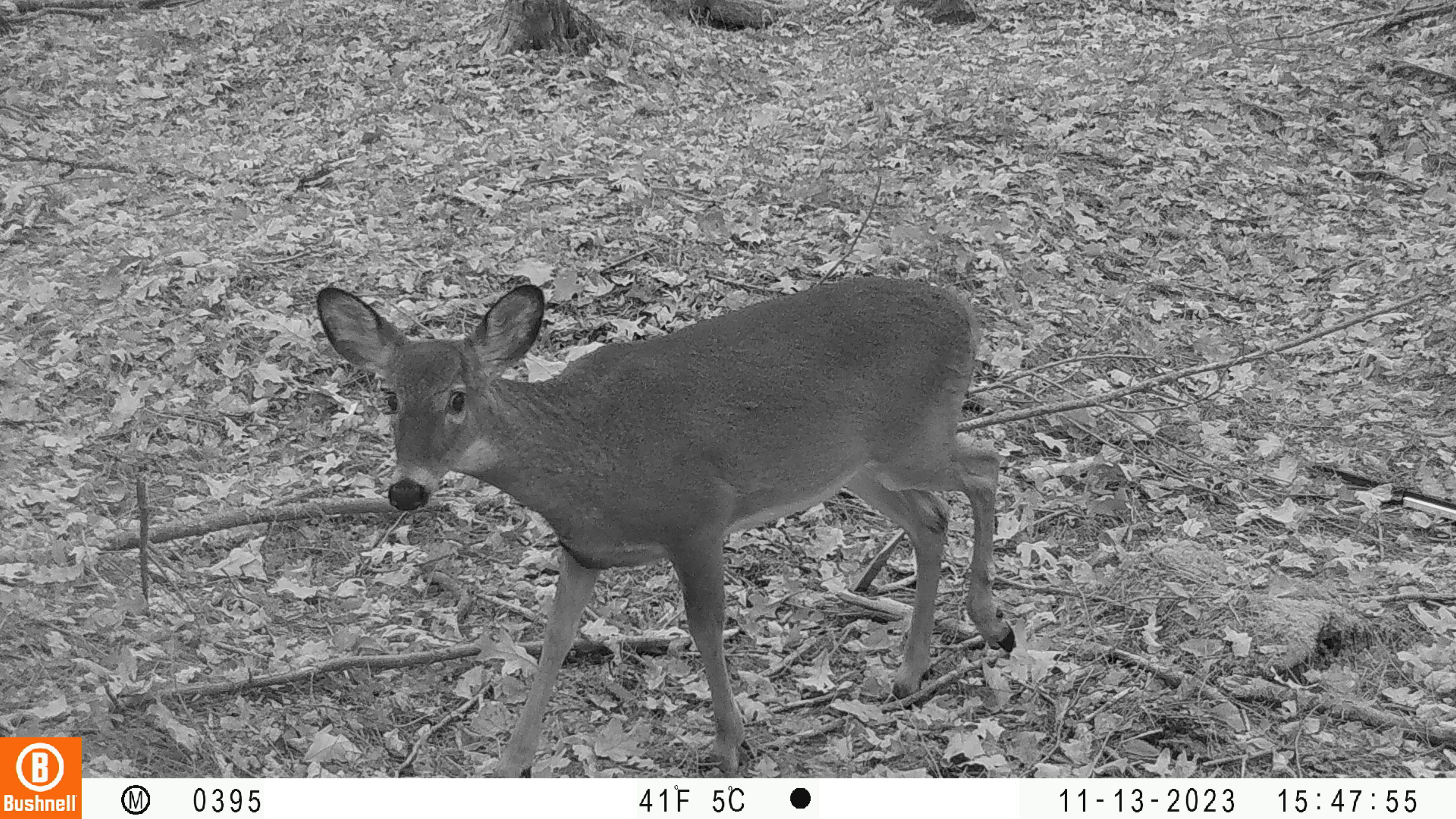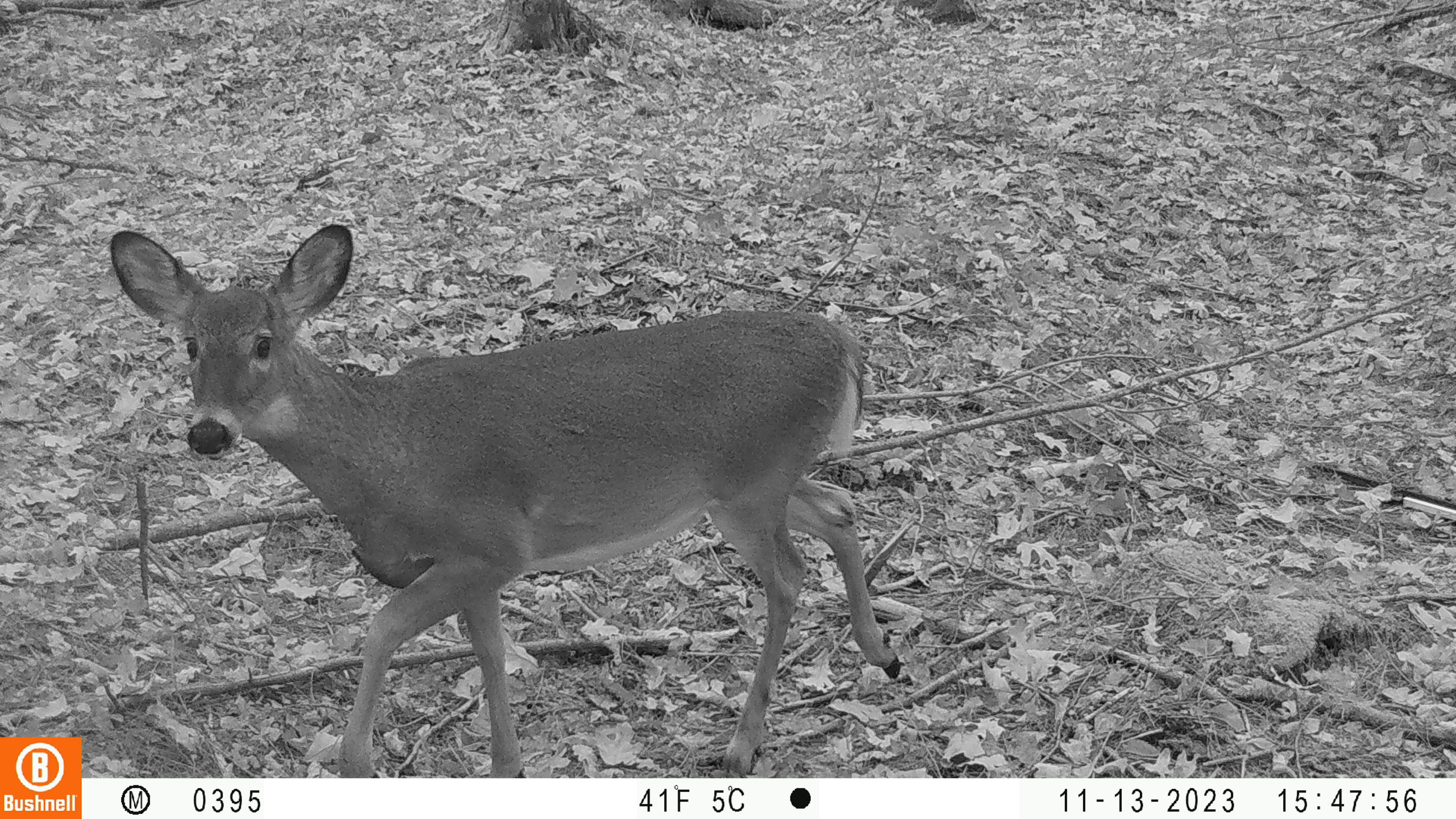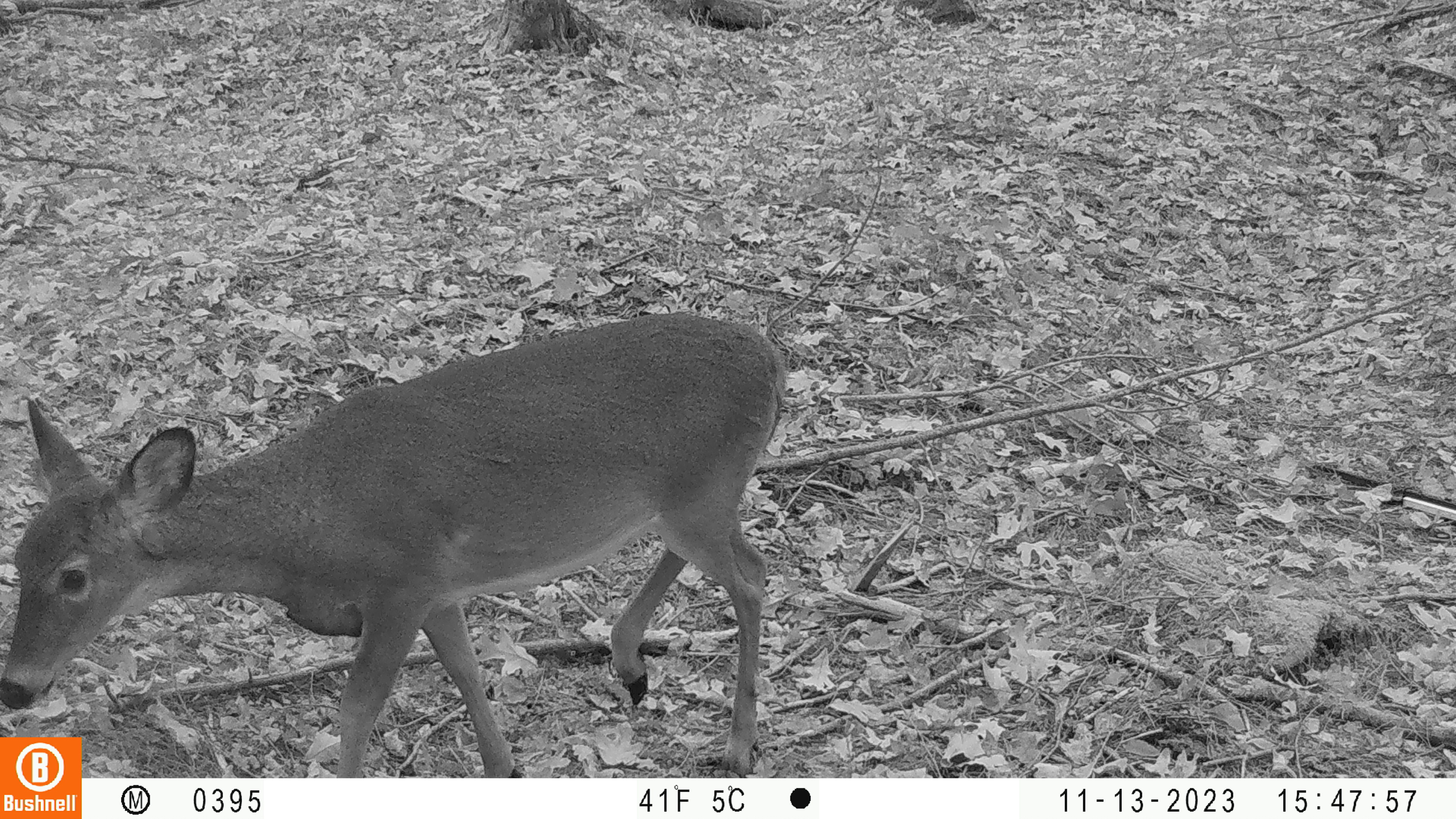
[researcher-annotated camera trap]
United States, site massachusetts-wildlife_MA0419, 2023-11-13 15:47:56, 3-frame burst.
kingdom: Animalia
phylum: Chordata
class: Mammalia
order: Artiodactyla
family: Cervidae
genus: Odocoileus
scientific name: Odocoileus virginianus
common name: white-tailed deer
White-tailed deer (Odocoileus virginianus).